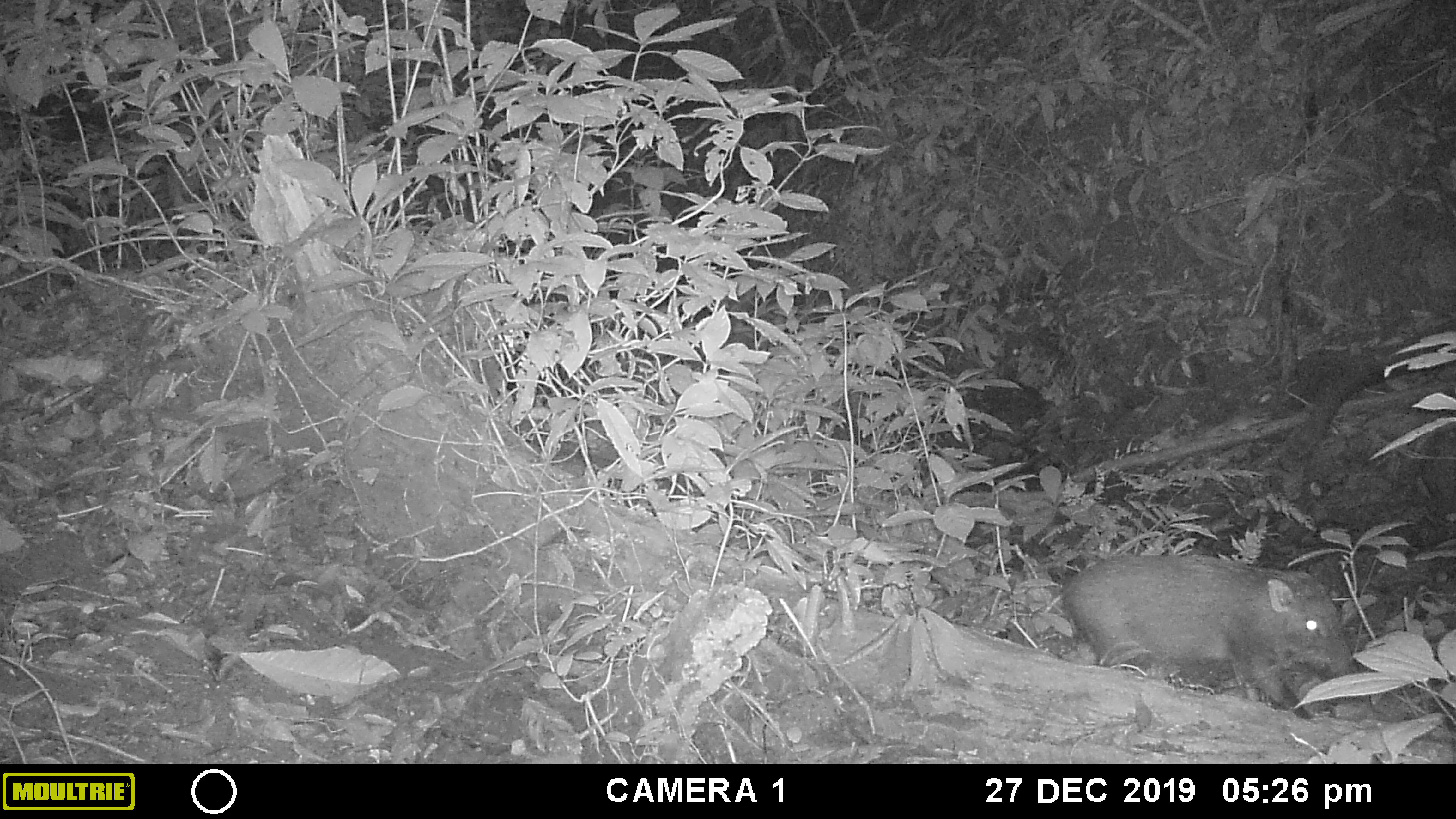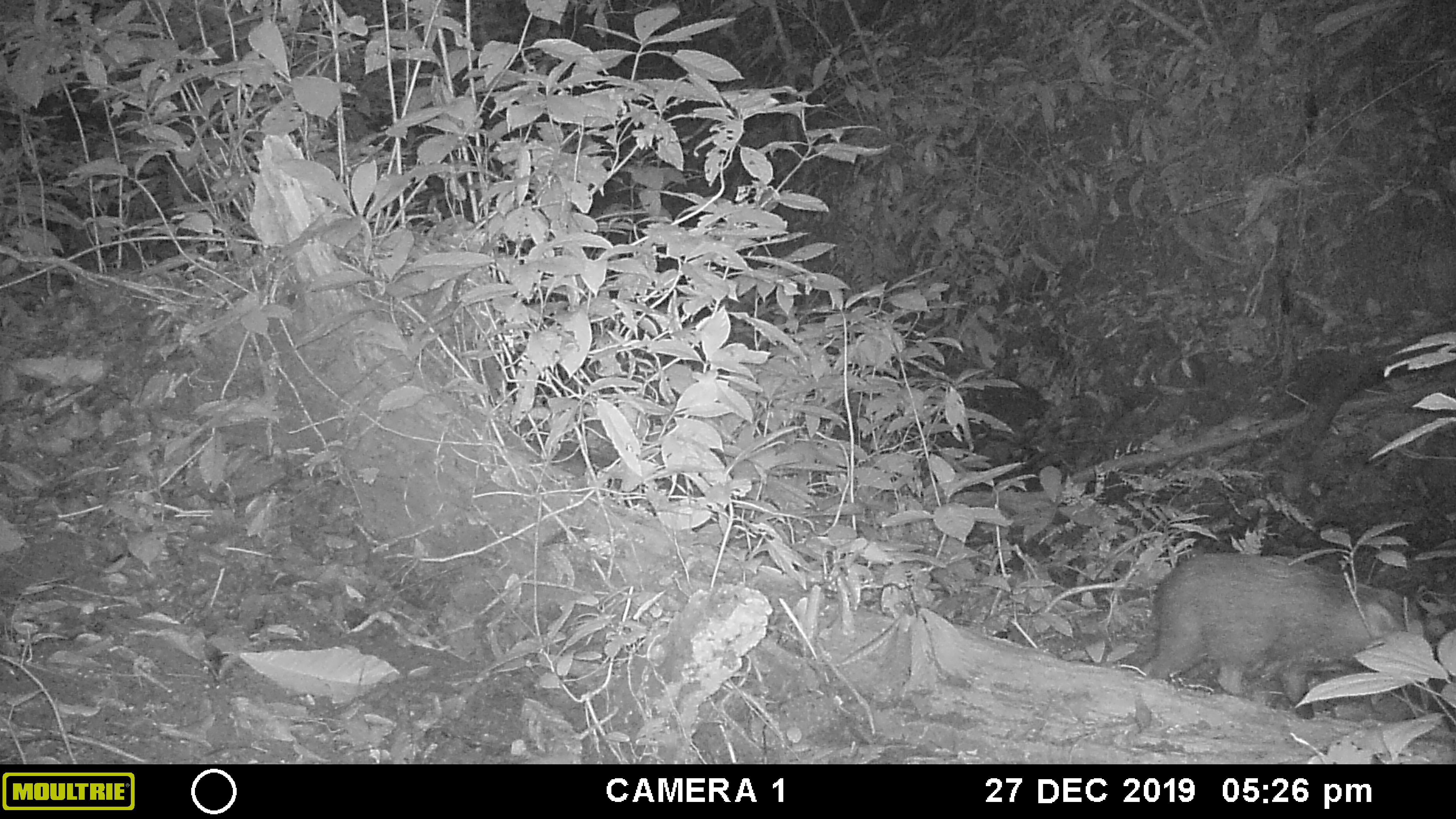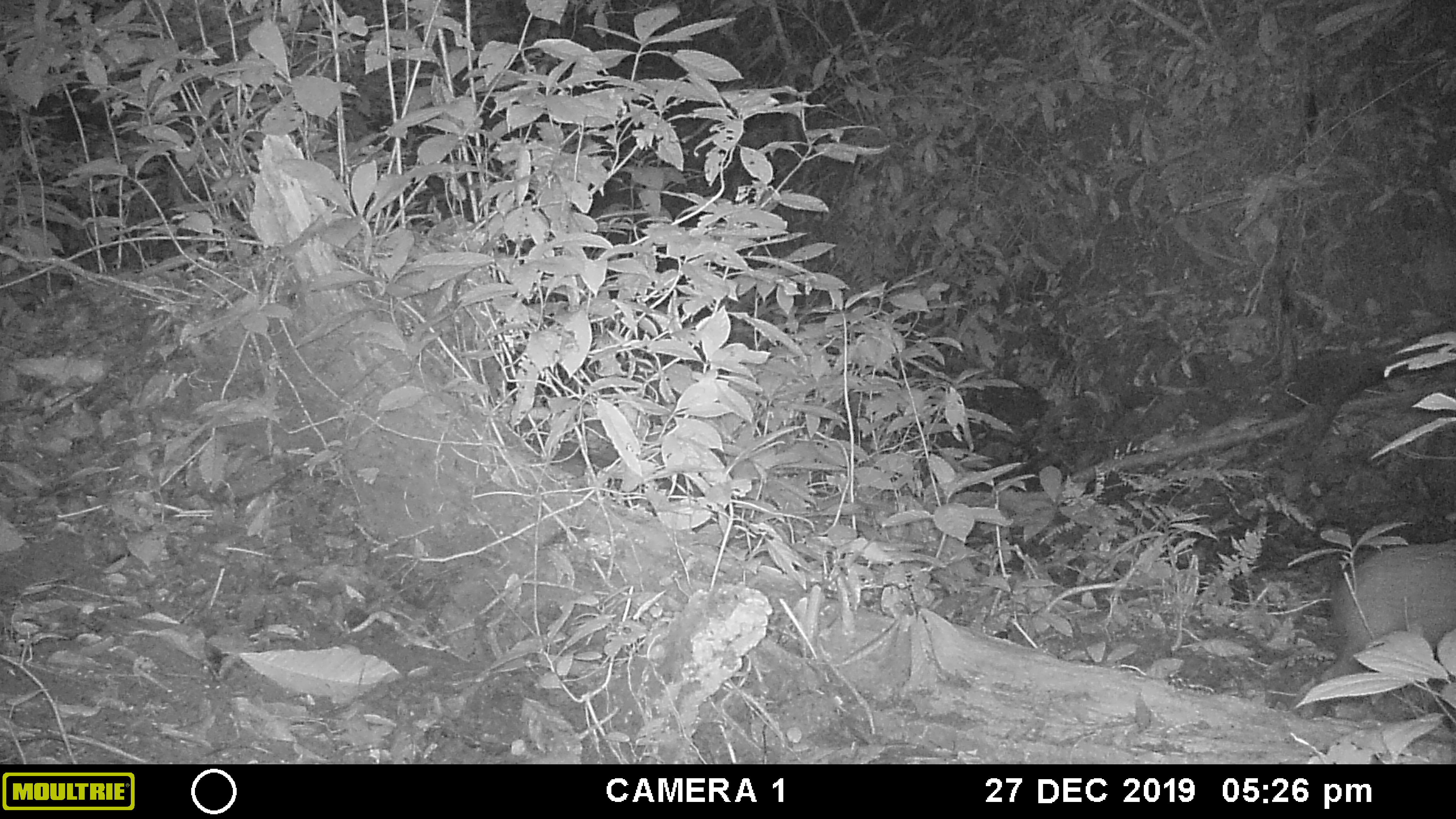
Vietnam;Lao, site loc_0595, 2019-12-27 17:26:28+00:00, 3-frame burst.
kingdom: Animalia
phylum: Chordata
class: Mammalia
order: Artiodactyla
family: Suidae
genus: Sus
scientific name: Sus scrofa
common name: eurasian wild pig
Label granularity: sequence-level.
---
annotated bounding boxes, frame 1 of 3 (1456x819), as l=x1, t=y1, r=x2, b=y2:
eurasian wild pig: l=1061, t=555, r=1360, b=717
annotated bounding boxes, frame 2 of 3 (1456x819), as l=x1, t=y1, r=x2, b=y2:
eurasian wild pig: l=1140, t=552, r=1424, b=719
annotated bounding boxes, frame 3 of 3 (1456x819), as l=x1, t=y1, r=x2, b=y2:
eurasian wild pig: l=1298, t=537, r=1455, b=717